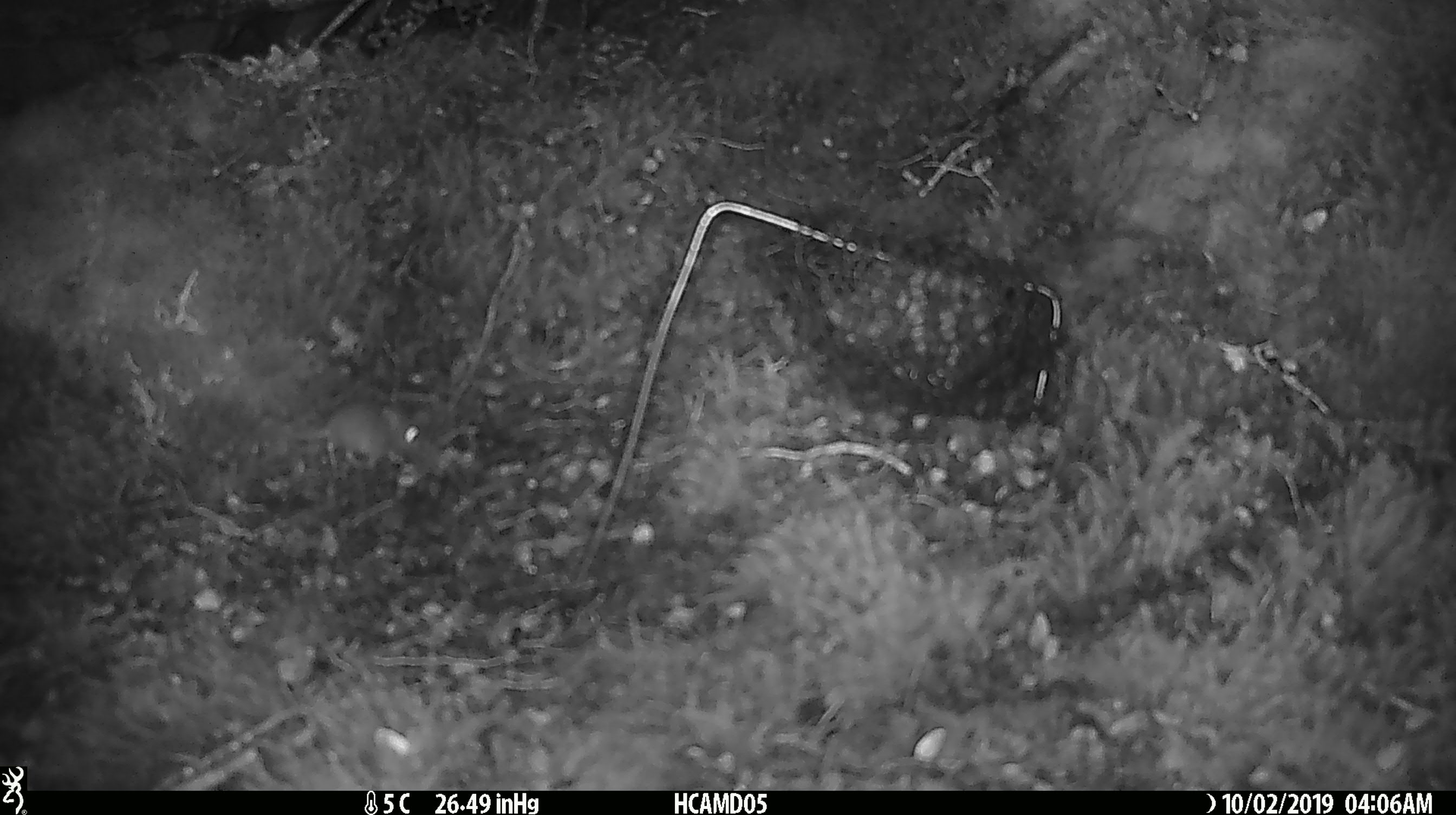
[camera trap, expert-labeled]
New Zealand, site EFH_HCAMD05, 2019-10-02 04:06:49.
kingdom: Animalia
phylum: Chordata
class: Mammalia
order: Rodentia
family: Muridae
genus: Mus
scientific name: Mus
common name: mouse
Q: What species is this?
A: Mouse (Mus).